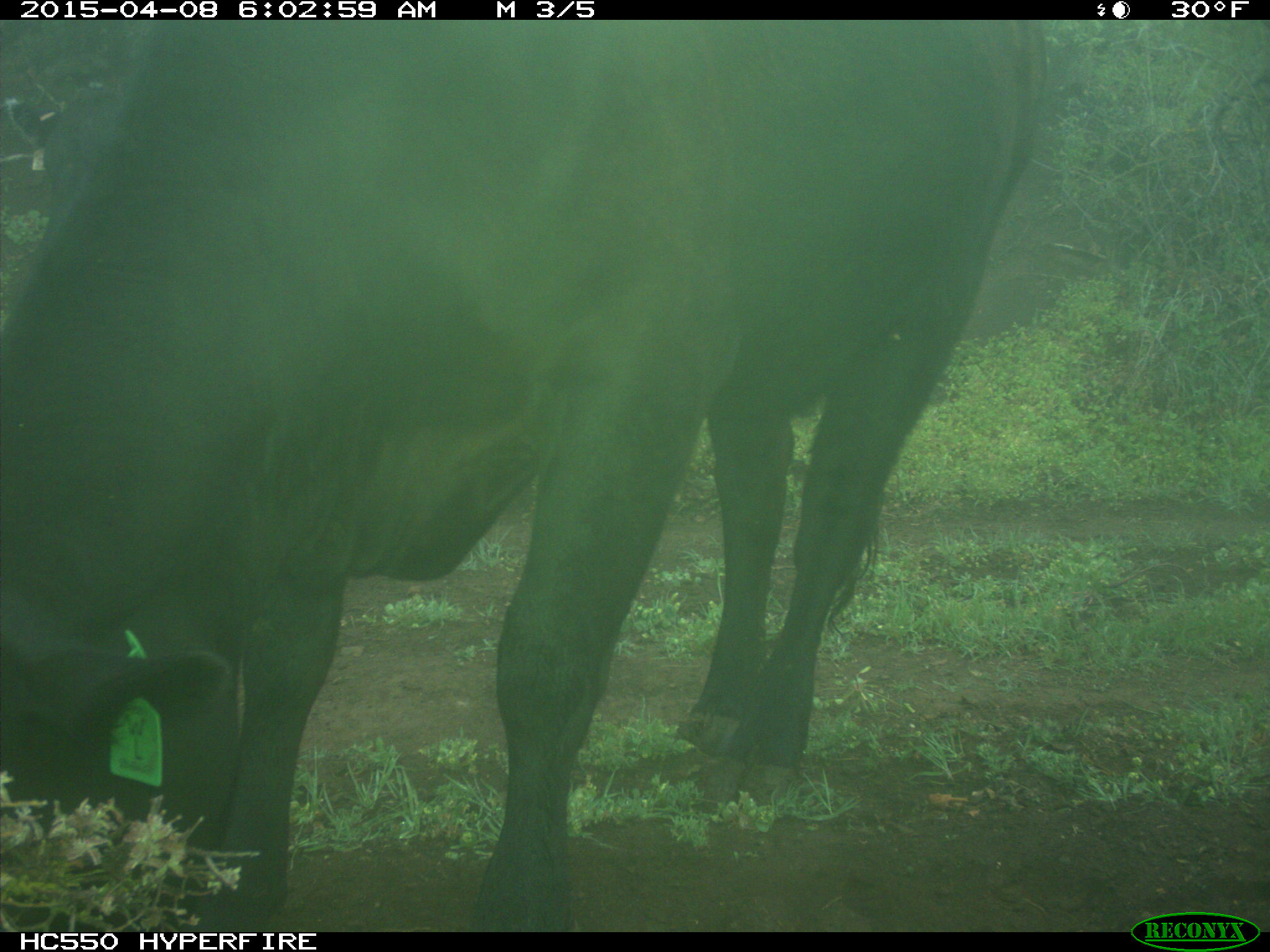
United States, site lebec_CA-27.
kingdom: Animalia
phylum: Chordata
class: Mammalia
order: Artiodactyla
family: Bovidae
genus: Bos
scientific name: Bos taurus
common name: domestic cow